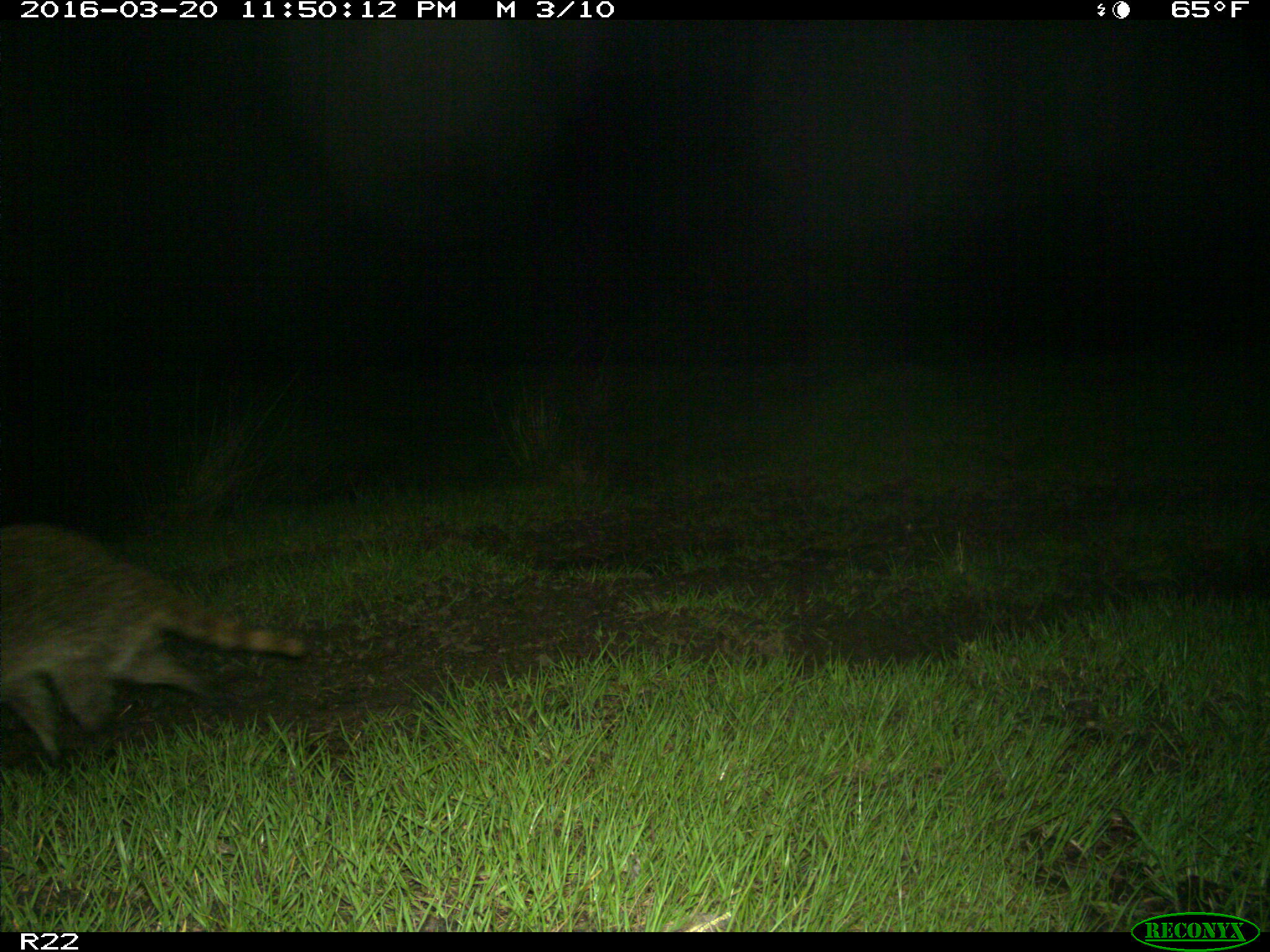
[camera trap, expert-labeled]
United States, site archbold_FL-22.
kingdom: Animalia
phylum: Chordata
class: Mammalia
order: Carnivora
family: Procyonidae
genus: Procyon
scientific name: Procyon lotor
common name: common raccoon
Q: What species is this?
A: Procyon lotor (common raccoon).